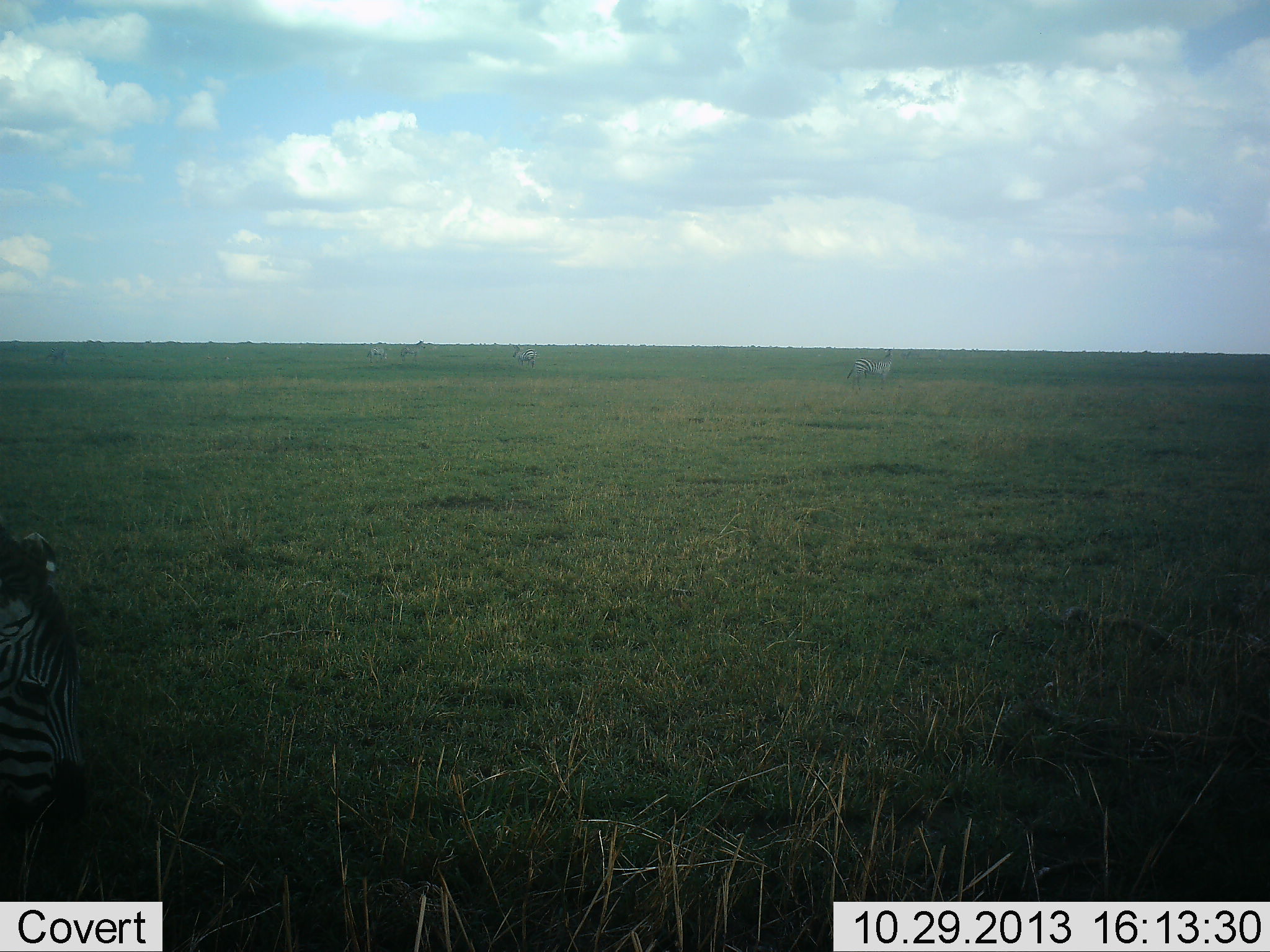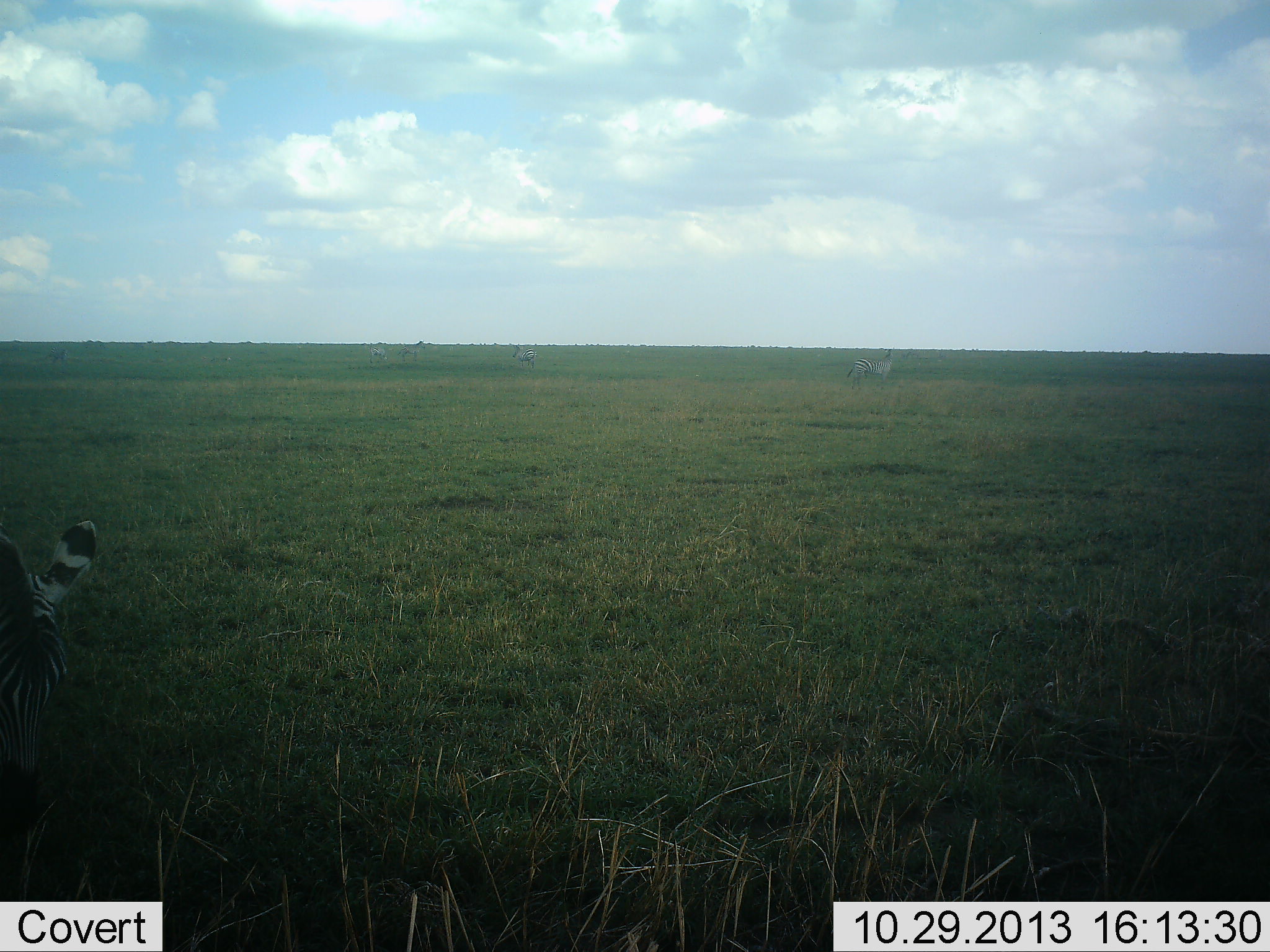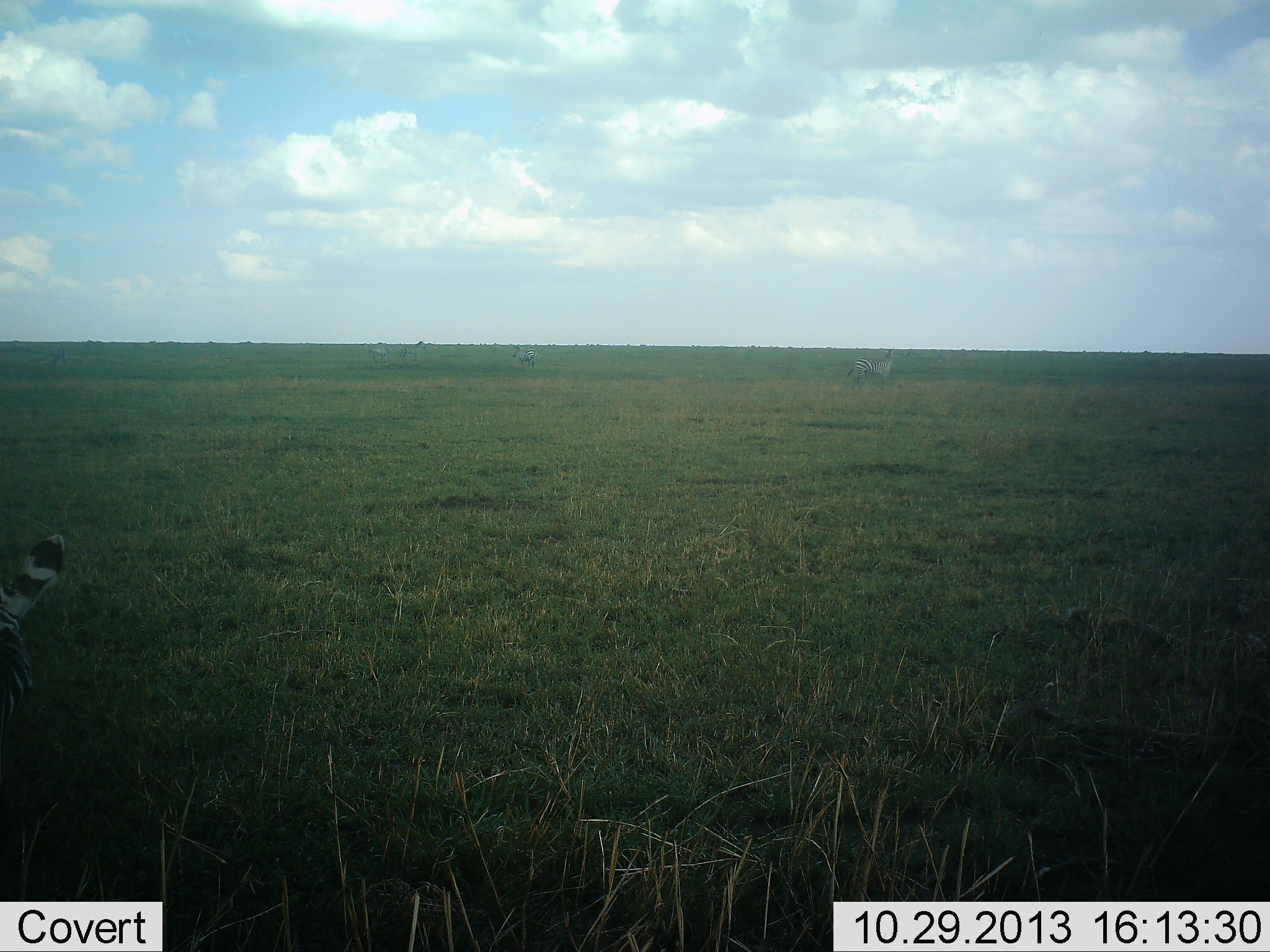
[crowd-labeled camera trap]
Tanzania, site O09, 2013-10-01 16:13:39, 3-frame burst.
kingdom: Animalia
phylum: Chordata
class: Mammalia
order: Perissodactyla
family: Equidae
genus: Equus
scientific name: Equus quagga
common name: plains zebra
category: zebra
Zebra (plains zebra) (Equus quagga), count 1. Behavior (volunteer vote fractions): standing 42%, resting 0%, moving 19%, interacting 4%. Young present (vote fraction): 0%. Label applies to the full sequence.